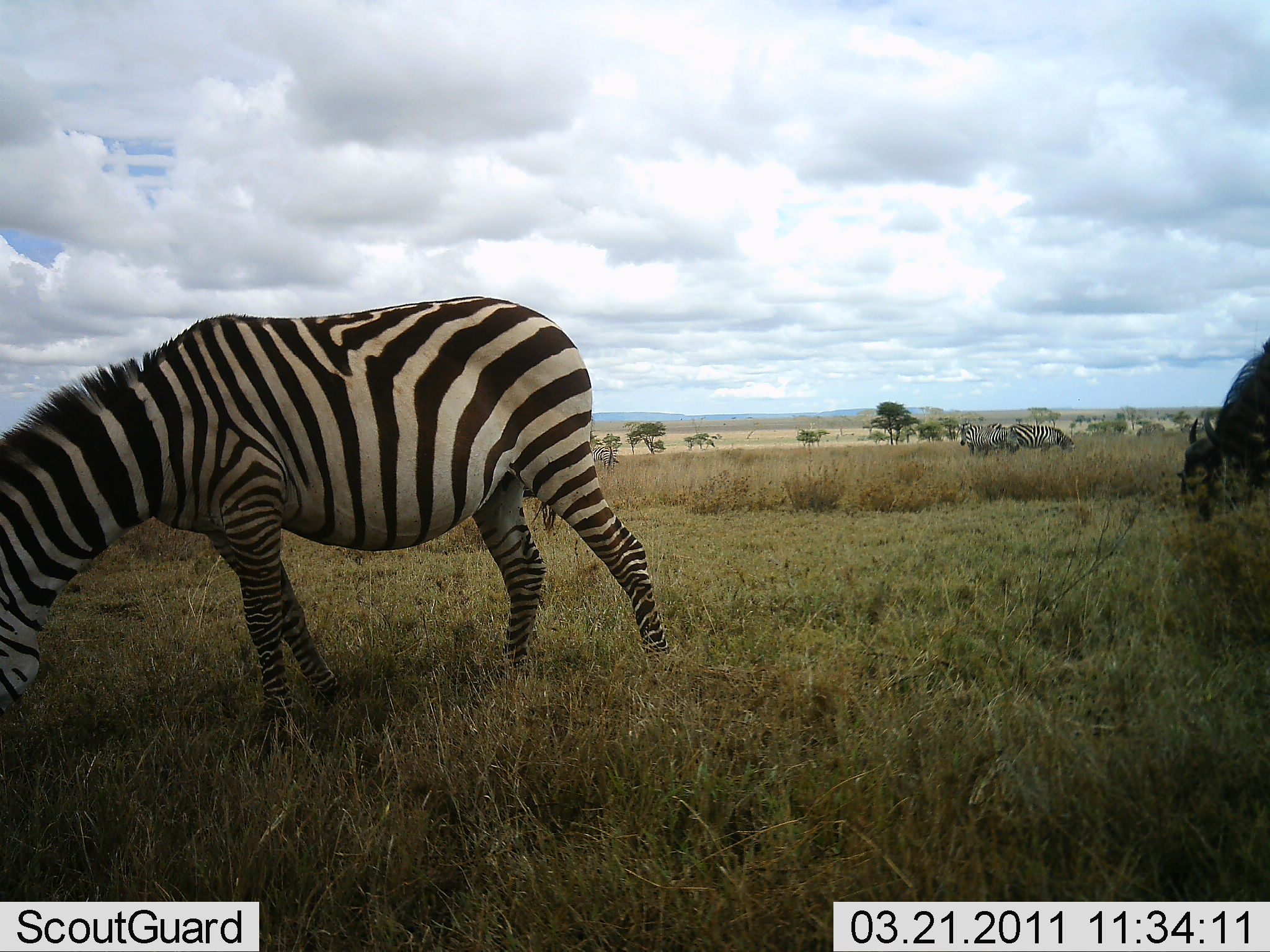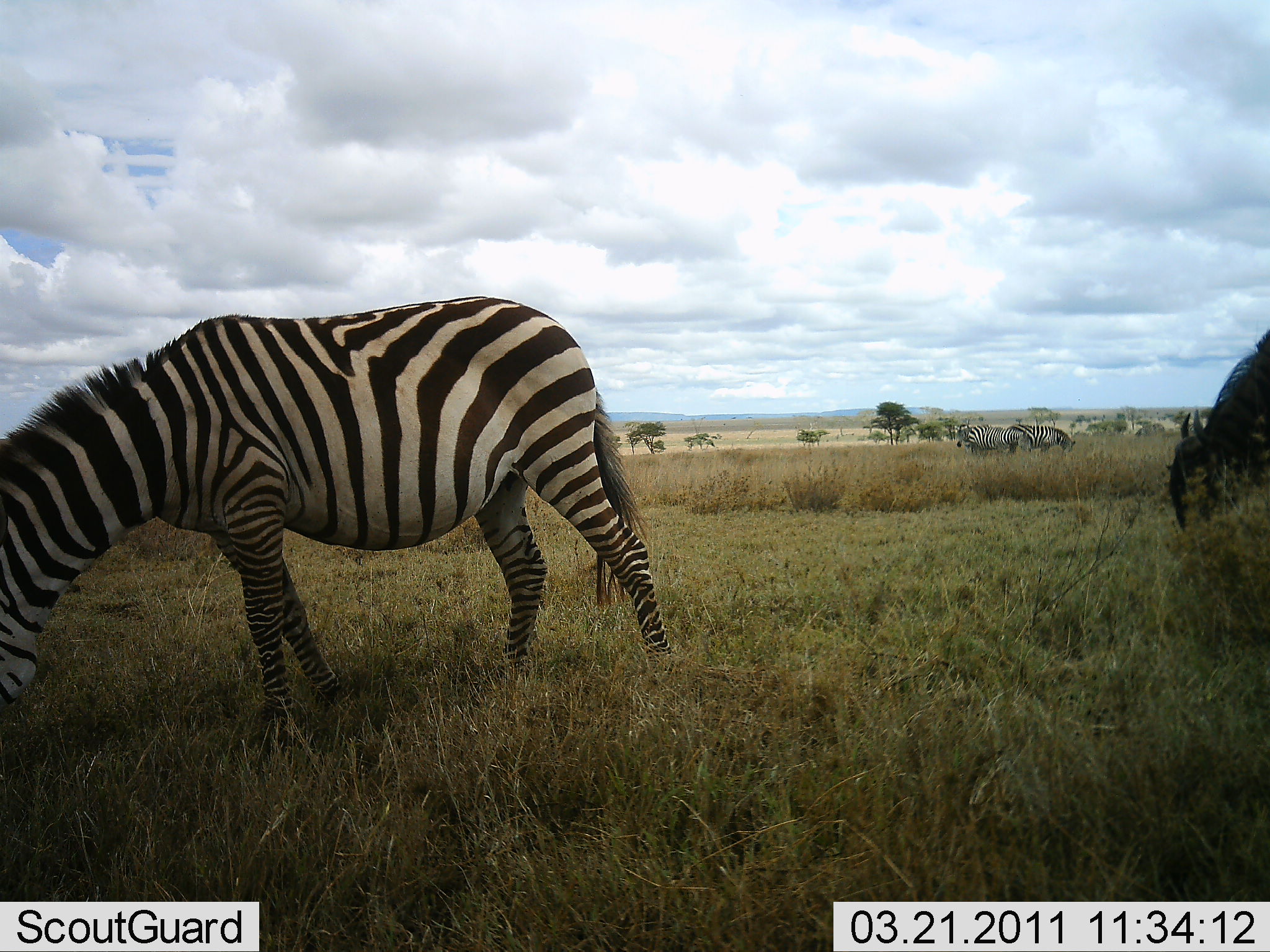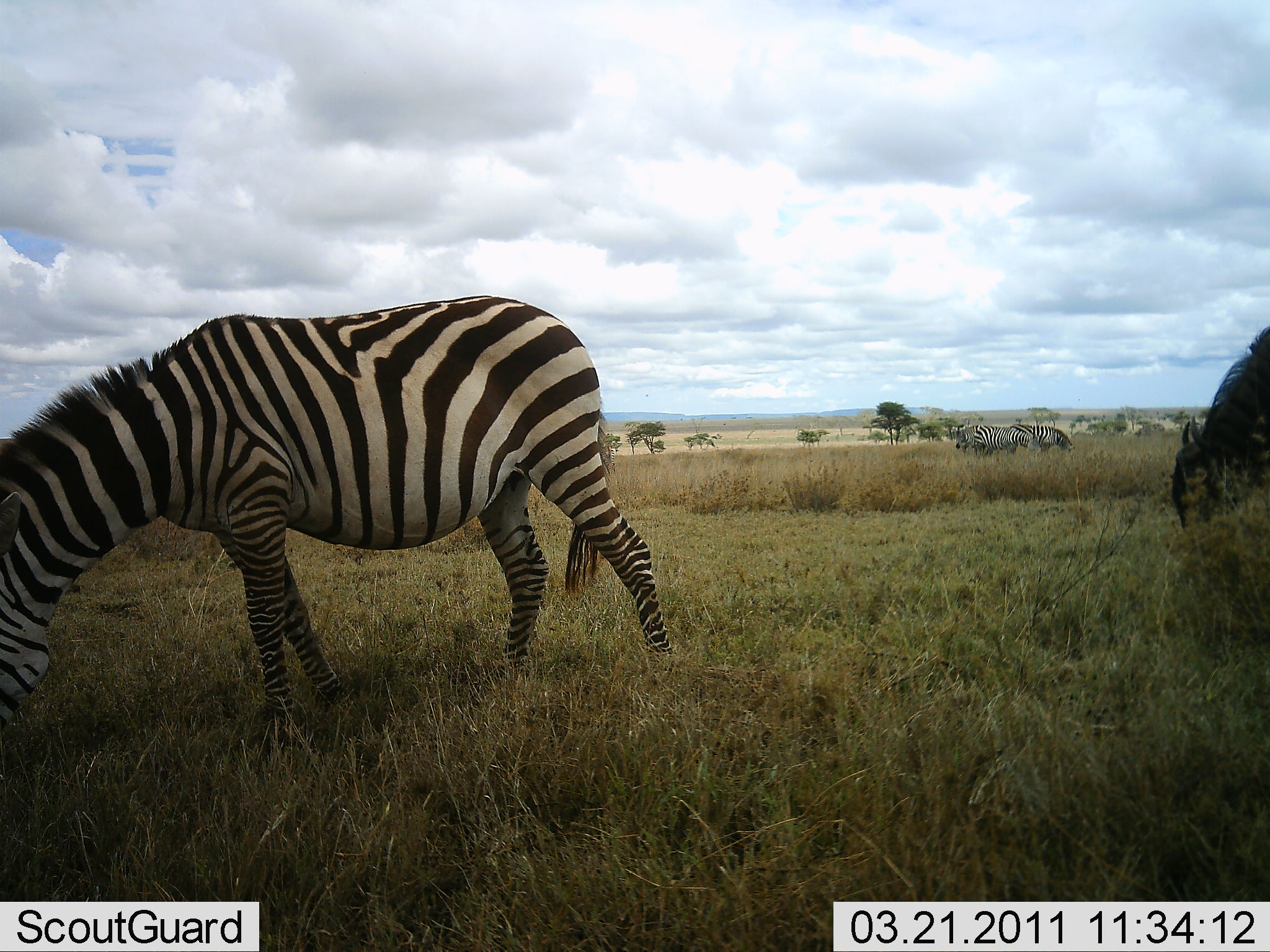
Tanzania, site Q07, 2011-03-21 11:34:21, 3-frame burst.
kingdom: Animalia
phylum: Chordata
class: Mammalia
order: Artiodactyla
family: Bovidae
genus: Connochaetes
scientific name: Connochaetes taurinus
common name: blue wildebeest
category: wildebeest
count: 1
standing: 30%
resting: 0%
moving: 10%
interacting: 0%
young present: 0%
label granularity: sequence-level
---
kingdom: Animalia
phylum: Chordata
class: Mammalia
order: Perissodactyla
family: Equidae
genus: Equus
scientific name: Equus quagga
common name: plains zebra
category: zebra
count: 3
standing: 29%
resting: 0%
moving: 12%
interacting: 6%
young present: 0%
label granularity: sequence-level